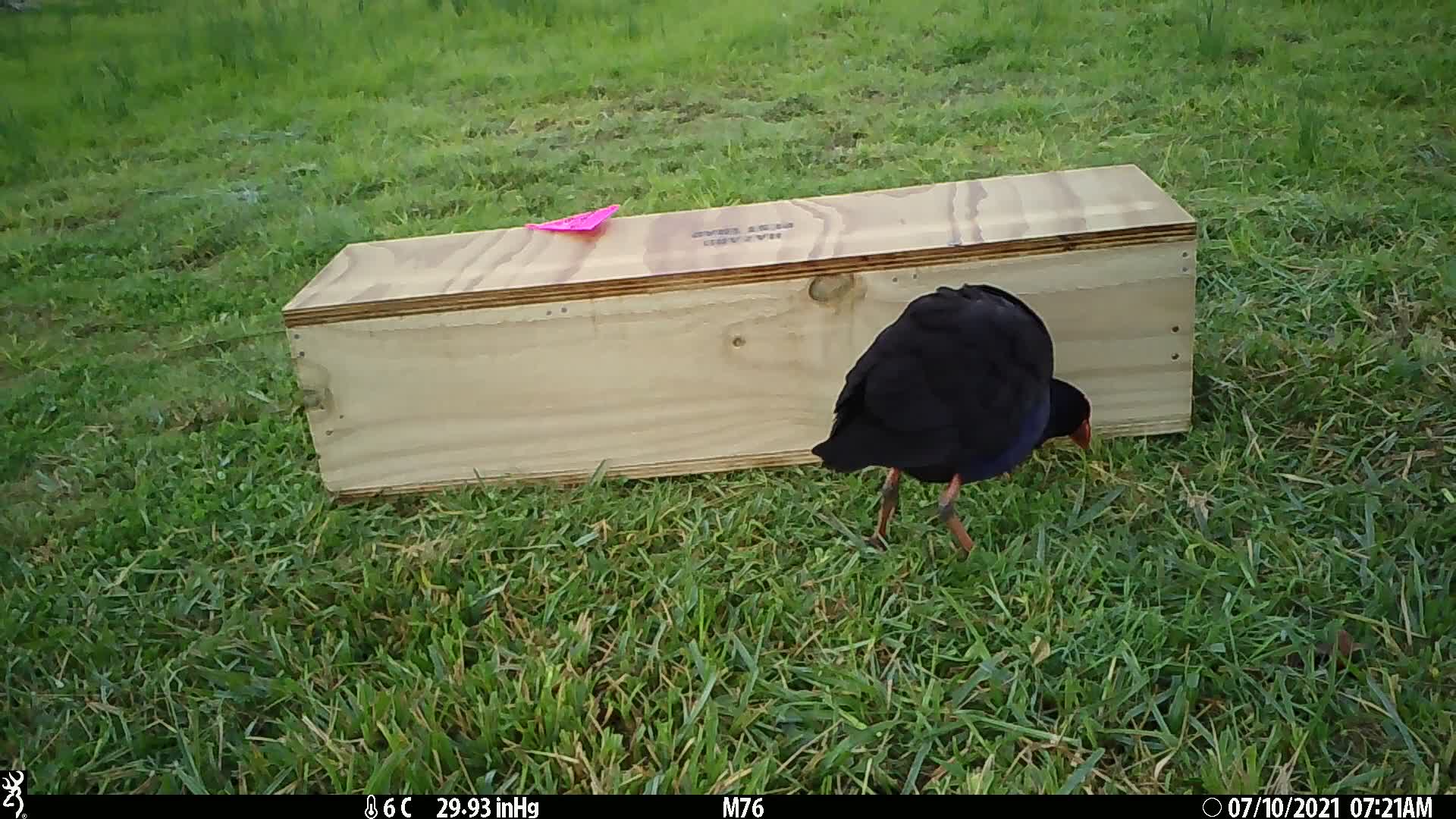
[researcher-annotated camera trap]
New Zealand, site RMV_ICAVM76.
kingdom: Animalia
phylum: Chordata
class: Aves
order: Gruiformes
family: Rallidae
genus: Porphyrio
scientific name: Porphyrio melanotus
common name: australasian swamphen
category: pukeko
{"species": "pukeko (australasian swamphen) (Porphyrio melanotus)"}